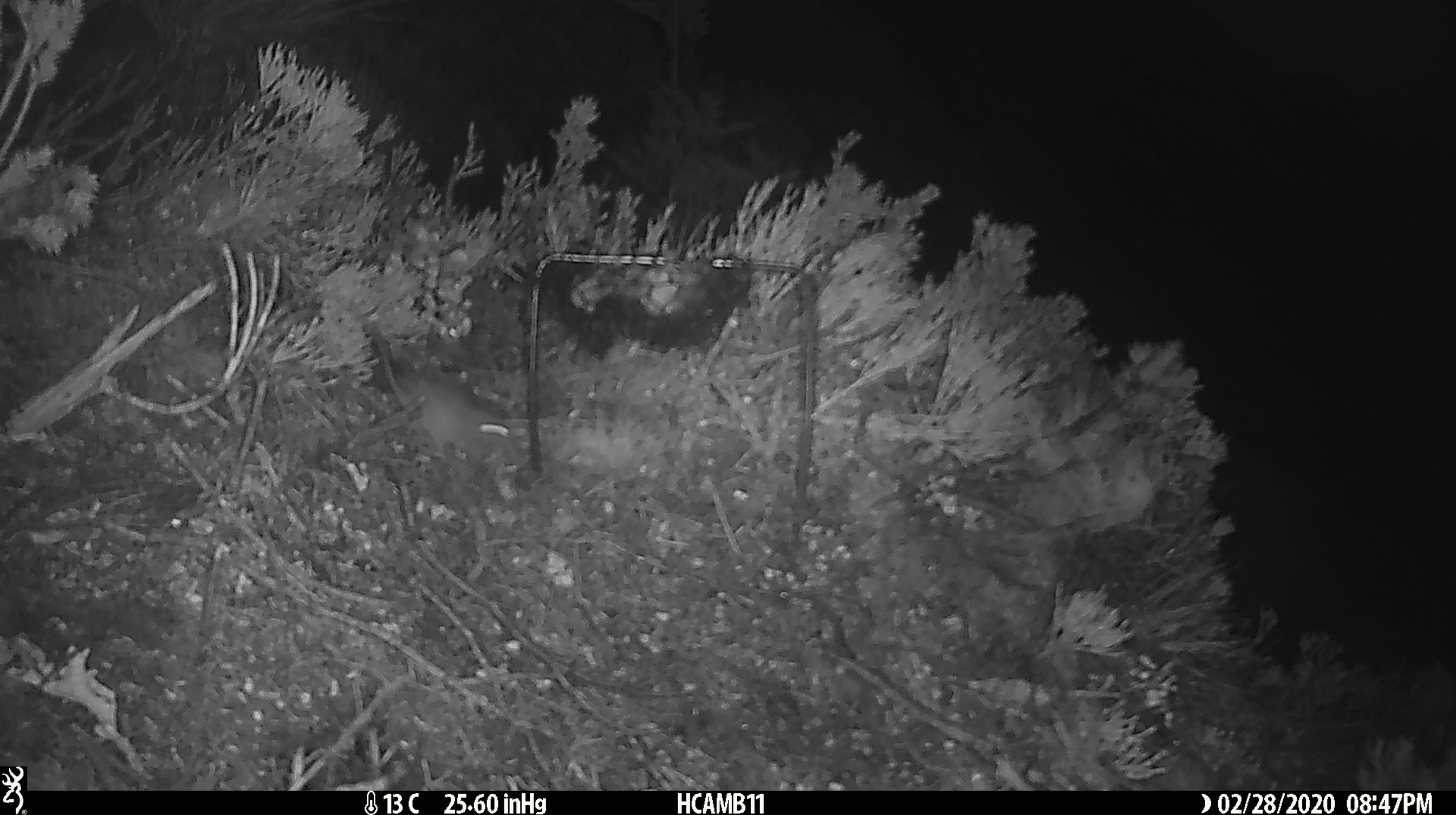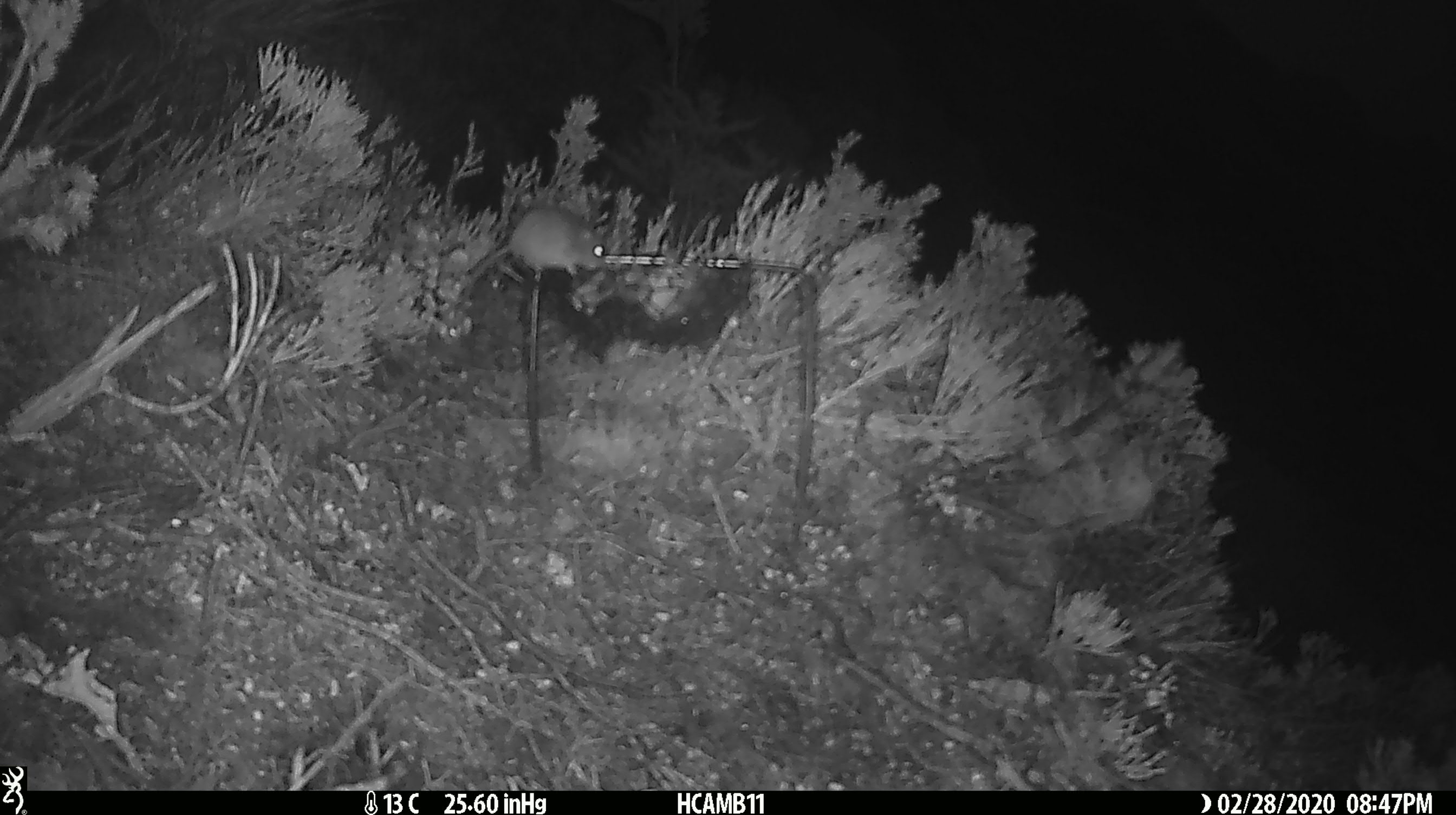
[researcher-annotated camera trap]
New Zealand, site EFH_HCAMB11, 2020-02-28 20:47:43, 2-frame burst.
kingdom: Animalia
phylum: Chordata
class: Mammalia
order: Rodentia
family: Muridae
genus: Mus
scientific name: Mus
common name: mouse